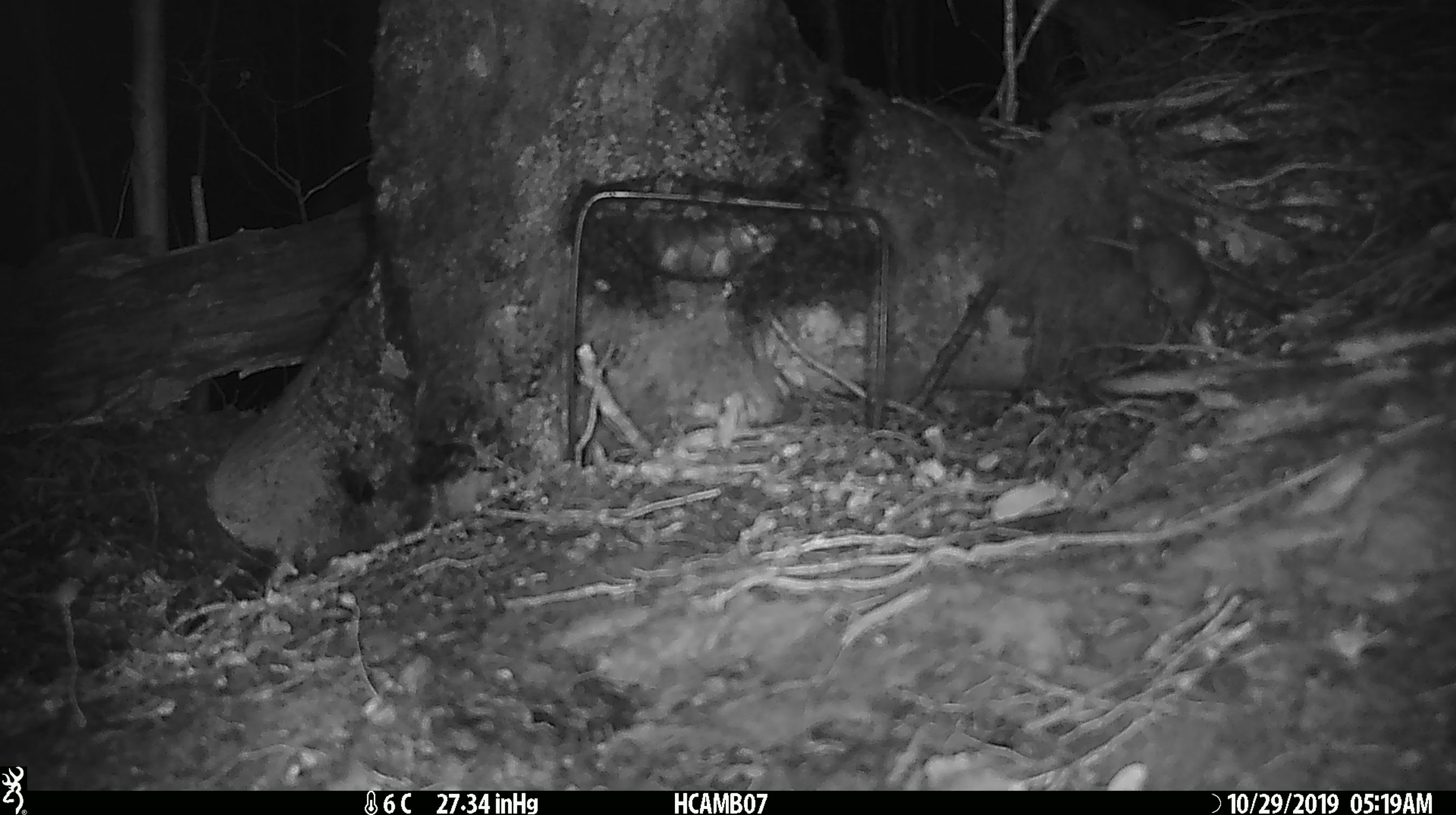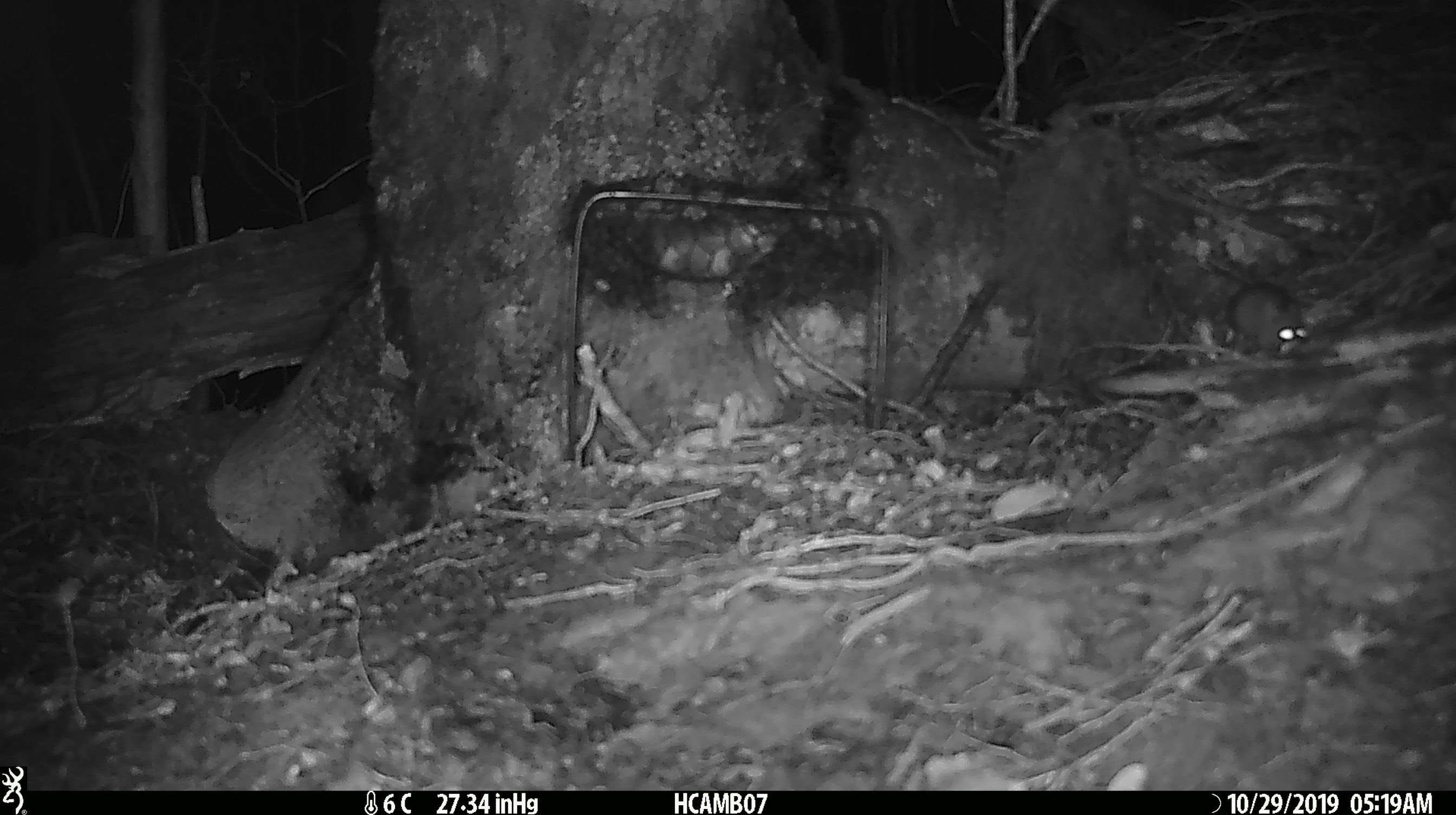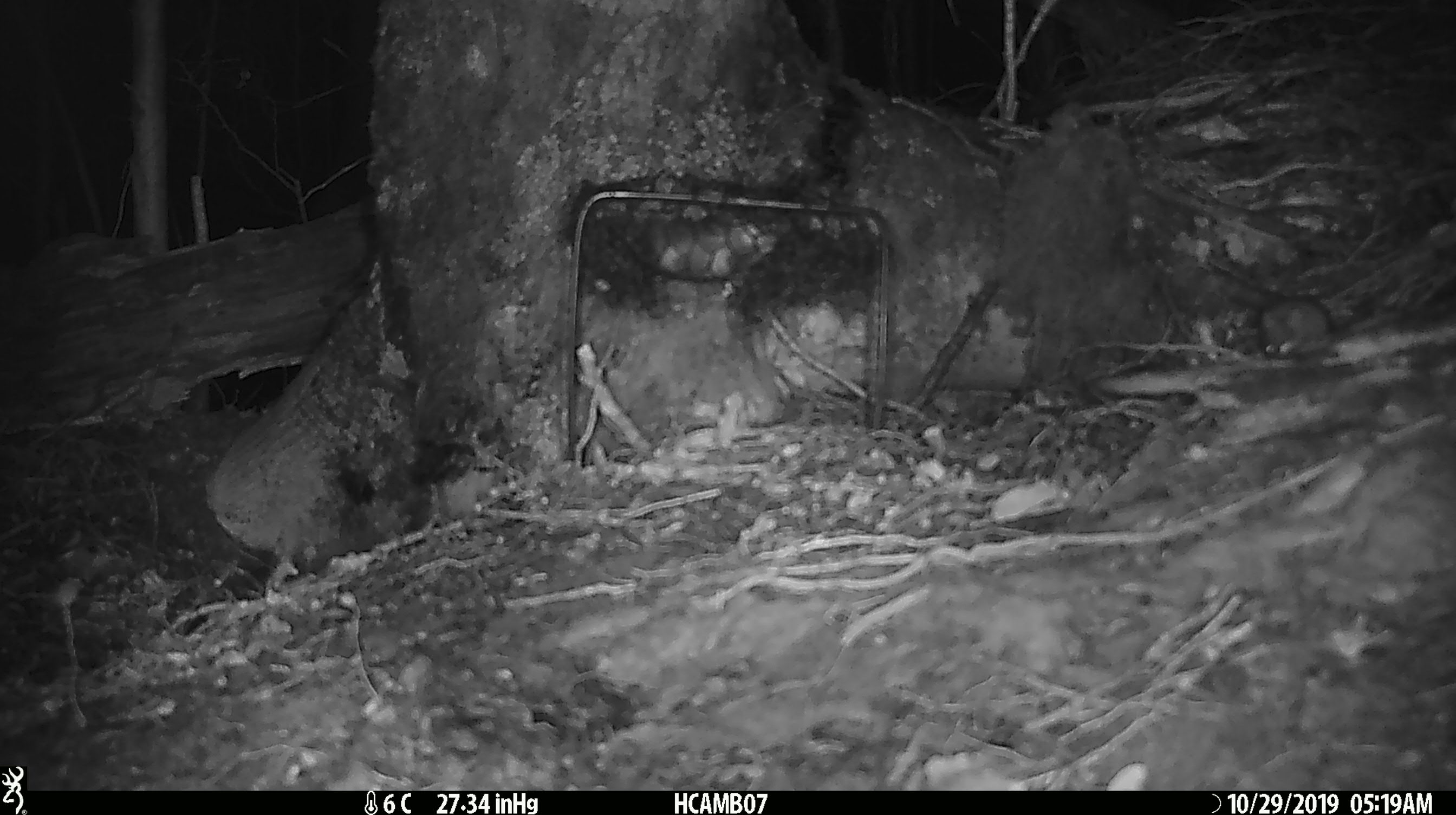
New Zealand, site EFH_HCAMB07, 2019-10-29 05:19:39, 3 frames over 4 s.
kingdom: Animalia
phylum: Chordata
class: Mammalia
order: Rodentia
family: Muridae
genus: Mus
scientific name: Mus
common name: mouse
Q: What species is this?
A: Mouse (Mus).